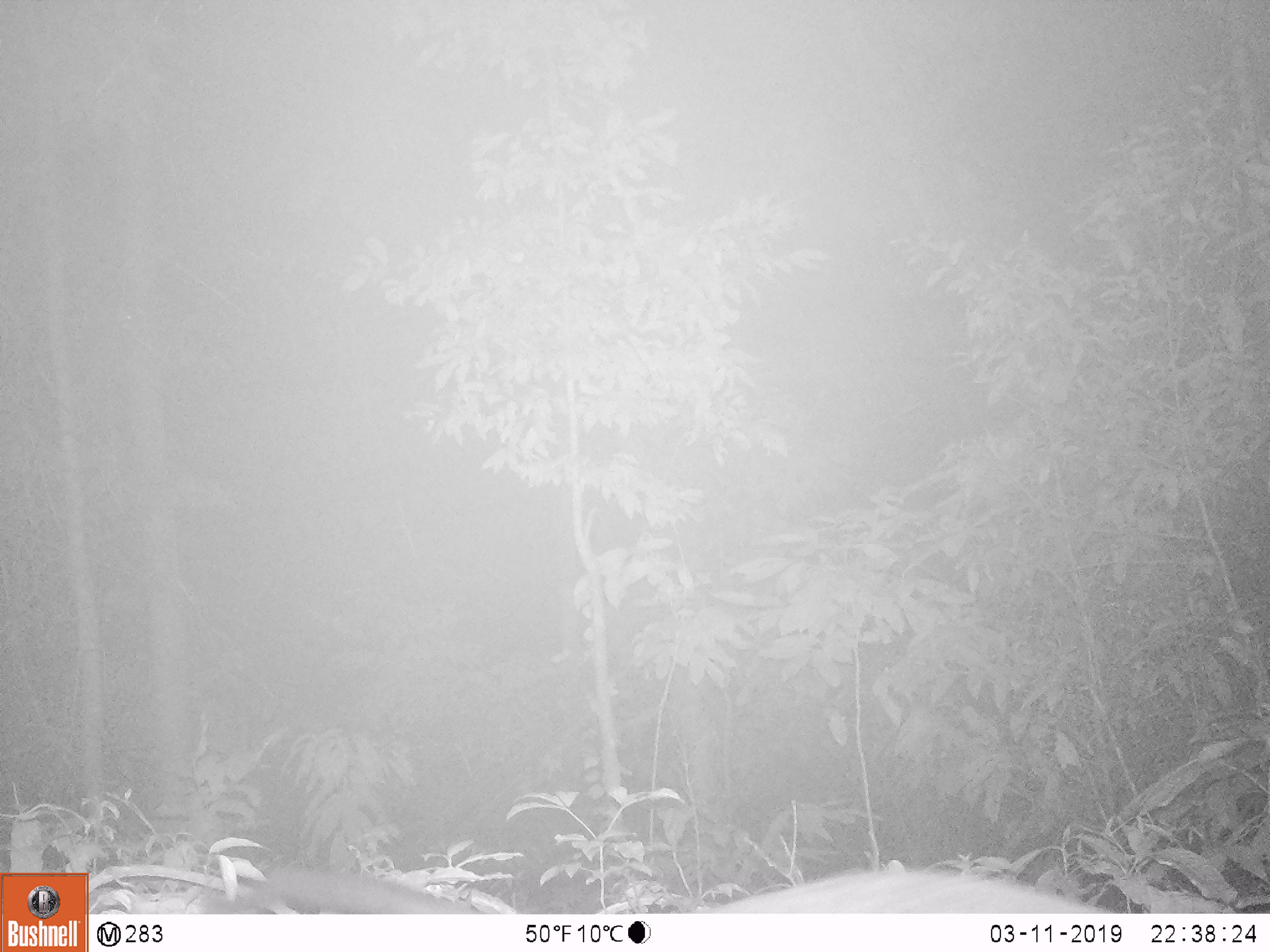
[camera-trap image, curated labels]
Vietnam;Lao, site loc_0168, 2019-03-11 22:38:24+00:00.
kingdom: Animalia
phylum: Chordata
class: Mammalia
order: Carnivora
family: Viverridae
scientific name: Paradoxurinae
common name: palm civet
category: unidentified palm civet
Unidentified palm civet (palm civet) (Paradoxurinae). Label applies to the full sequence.